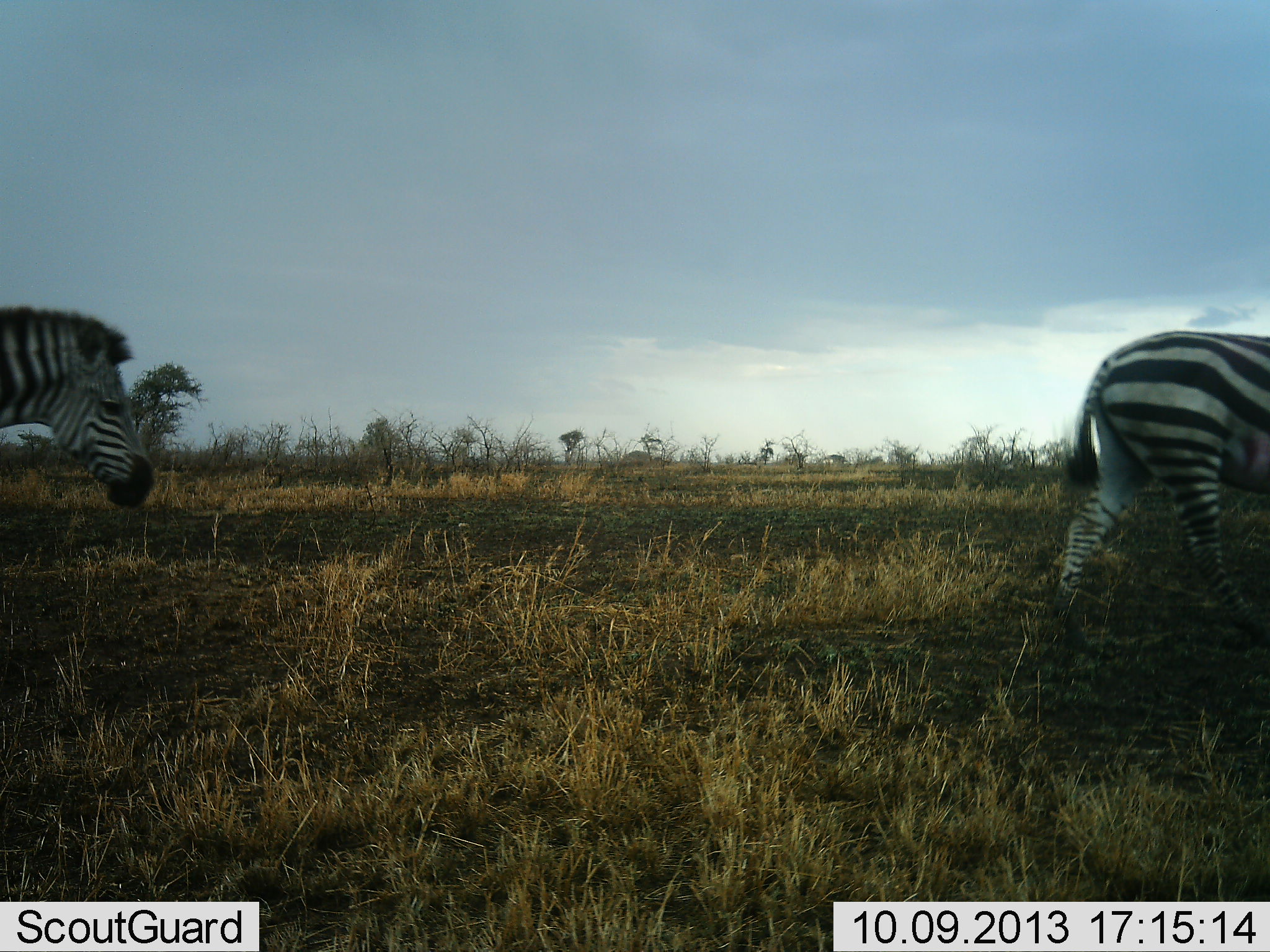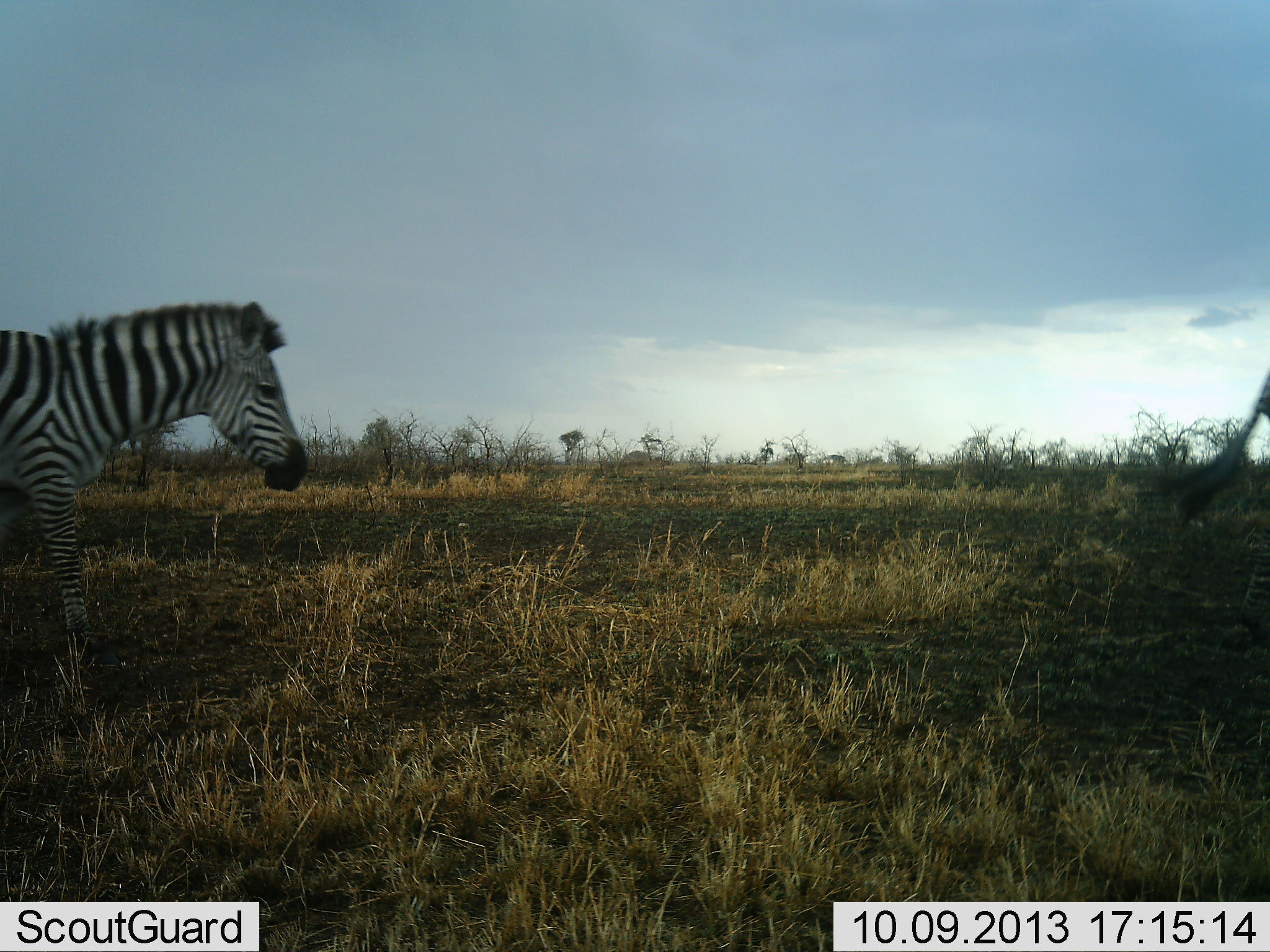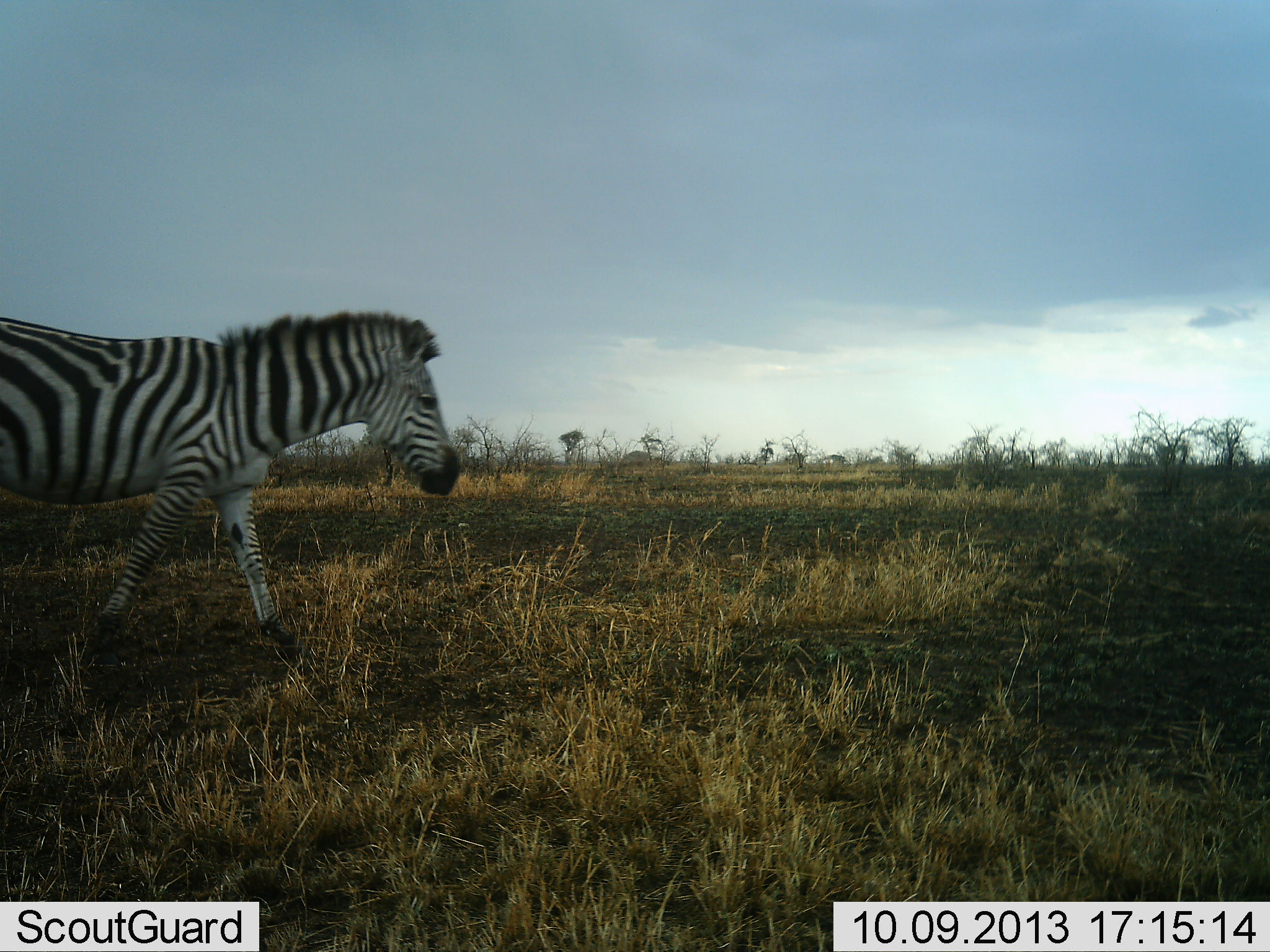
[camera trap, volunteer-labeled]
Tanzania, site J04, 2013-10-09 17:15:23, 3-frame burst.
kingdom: Animalia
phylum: Chordata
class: Mammalia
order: Perissodactyla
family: Equidae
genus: Equus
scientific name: Equus quagga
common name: plains zebra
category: zebra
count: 2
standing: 6%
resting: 0%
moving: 97%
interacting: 0%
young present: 0%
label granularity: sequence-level